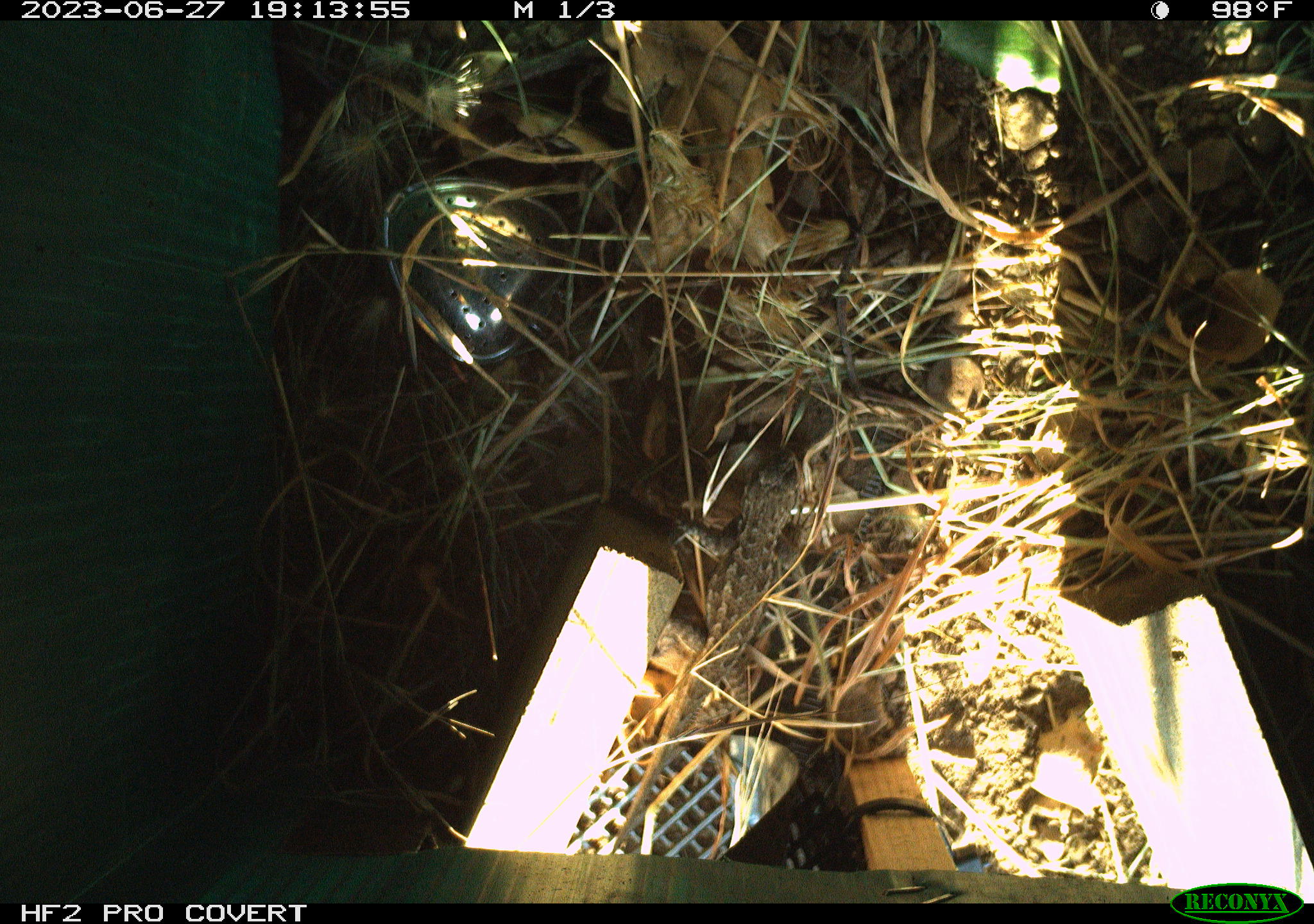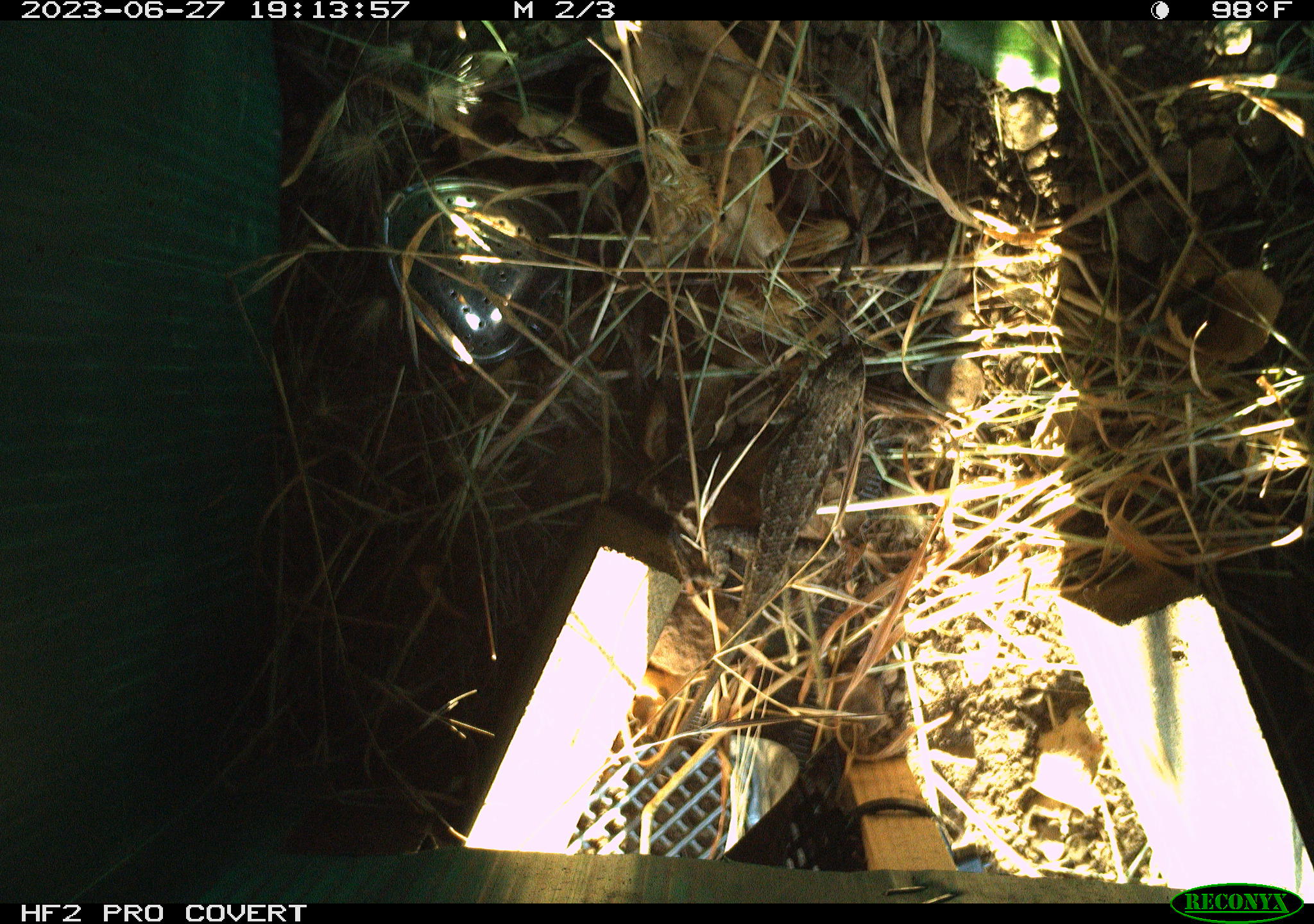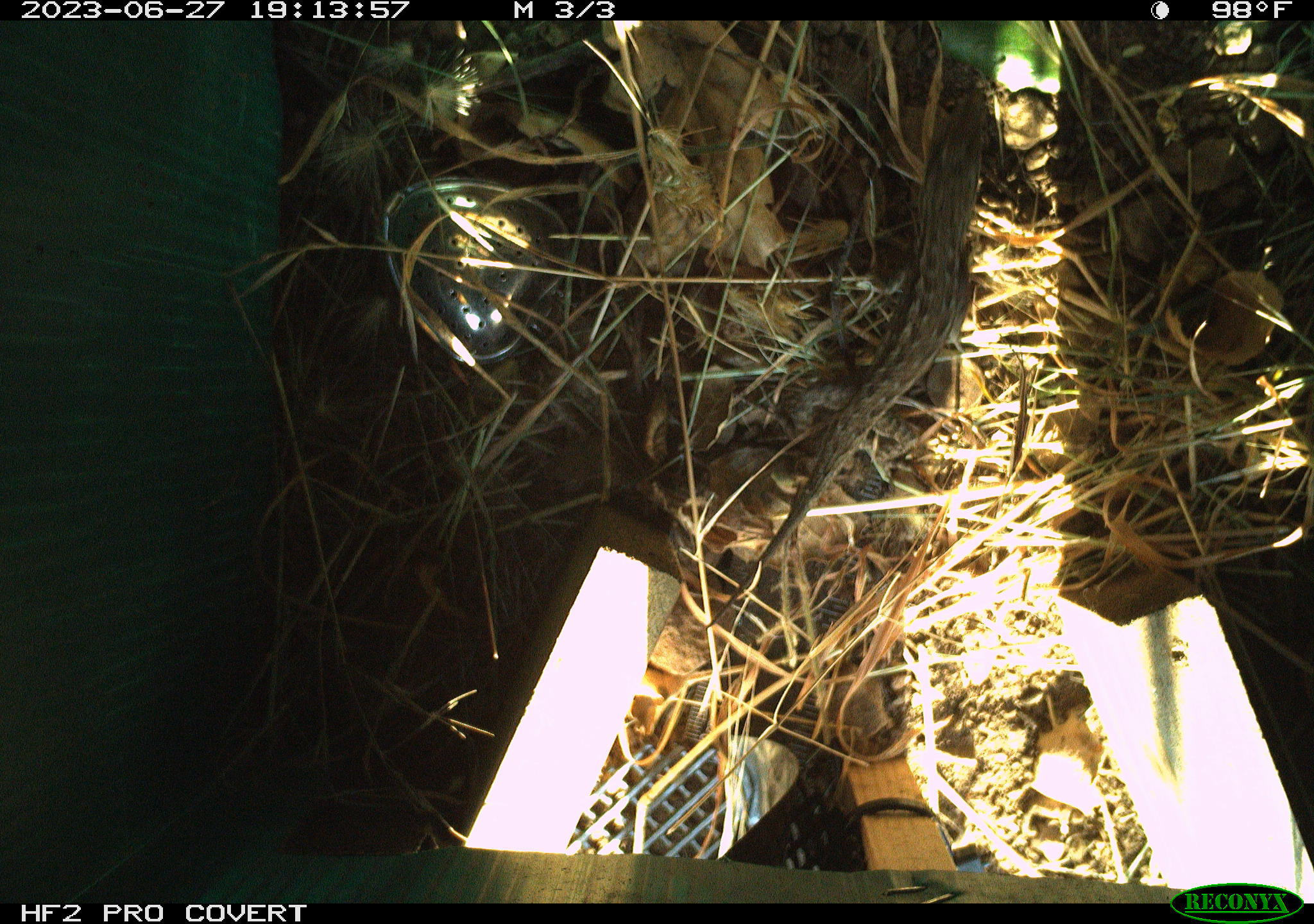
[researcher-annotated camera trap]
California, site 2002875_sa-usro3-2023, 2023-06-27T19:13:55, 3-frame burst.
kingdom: Animalia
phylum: Chordata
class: Reptilia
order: Squamata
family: Phrynosomatidae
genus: Sceloporus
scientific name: Sceloporus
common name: spiny lizards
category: sceloporus species